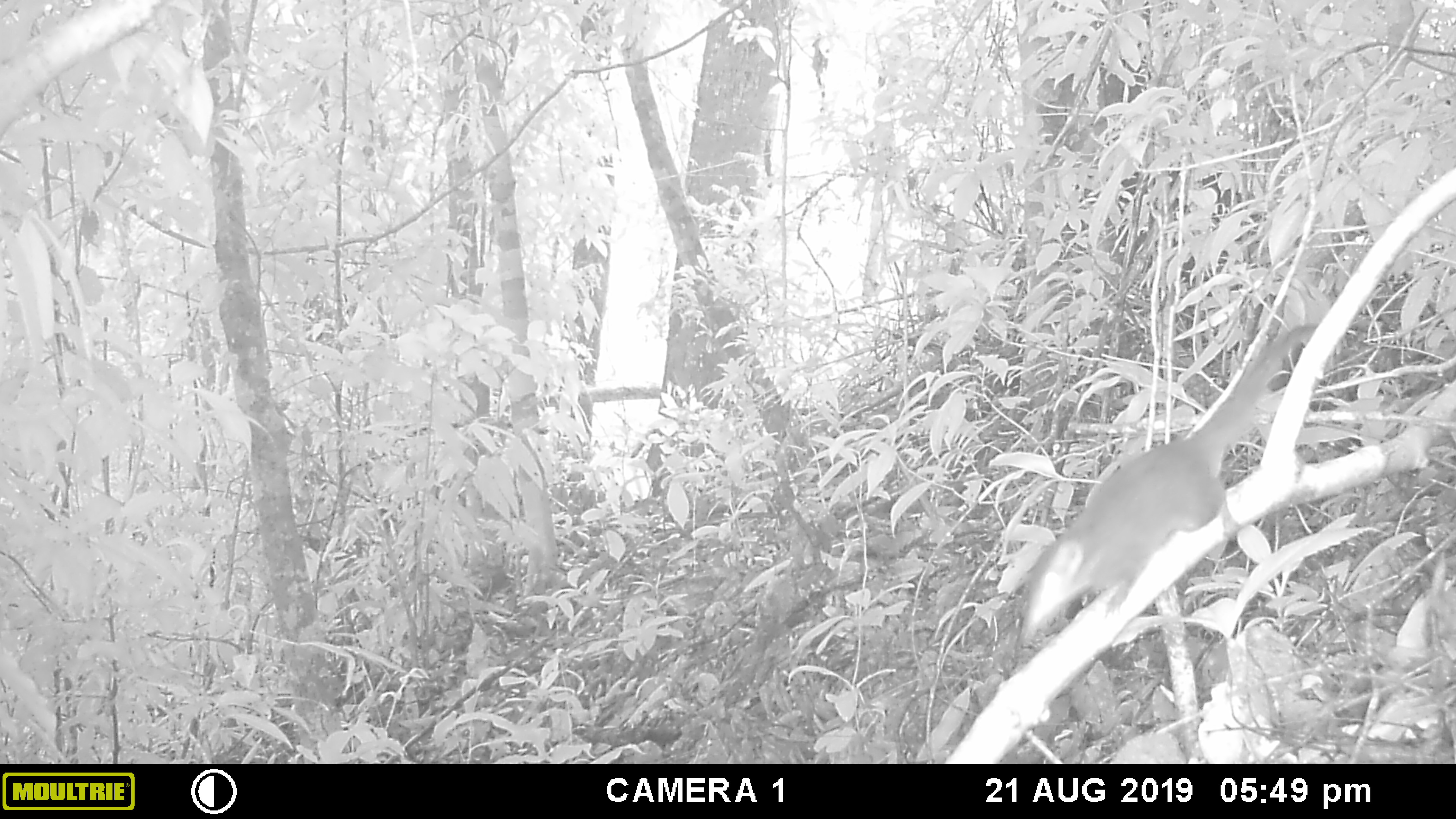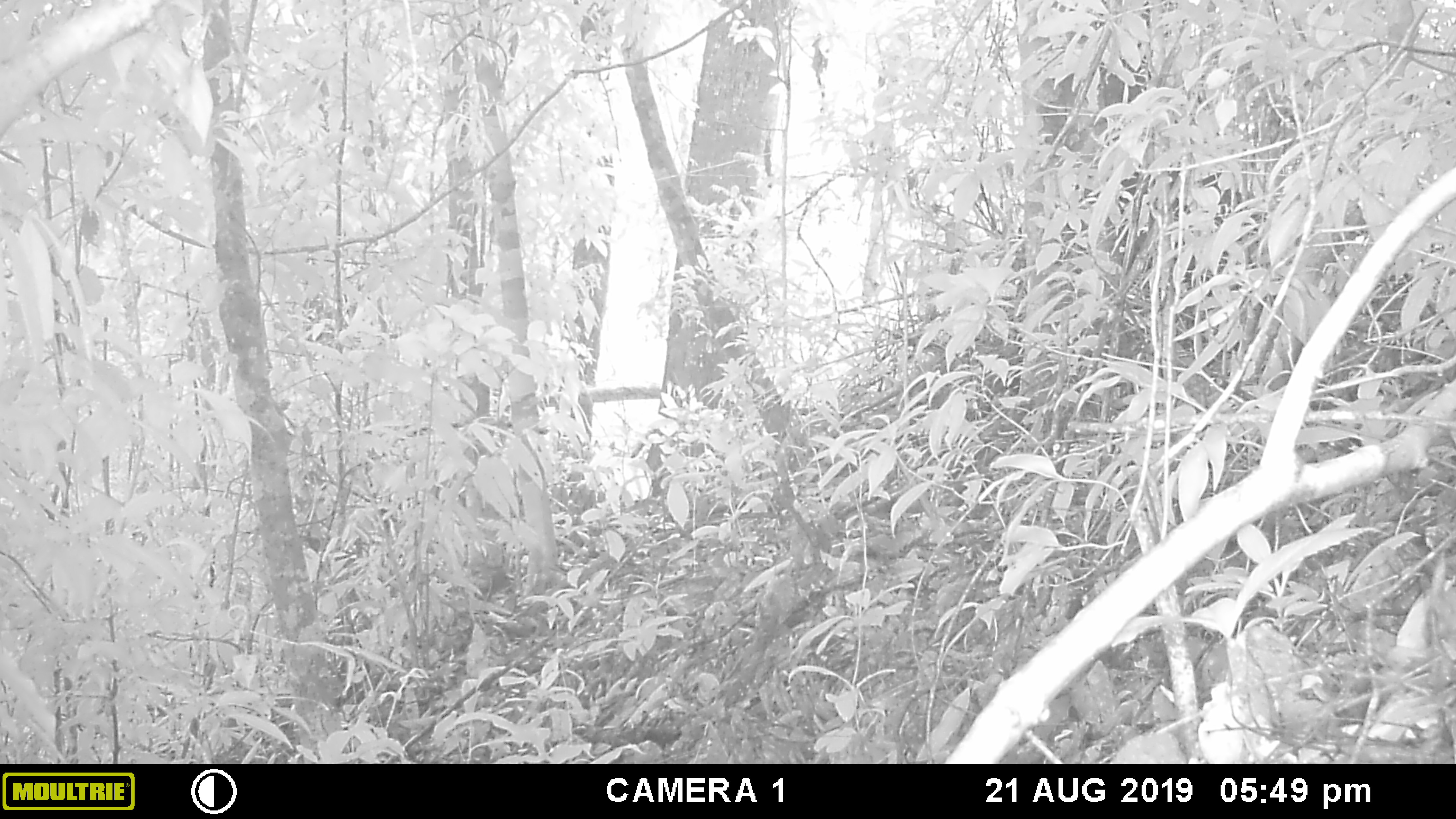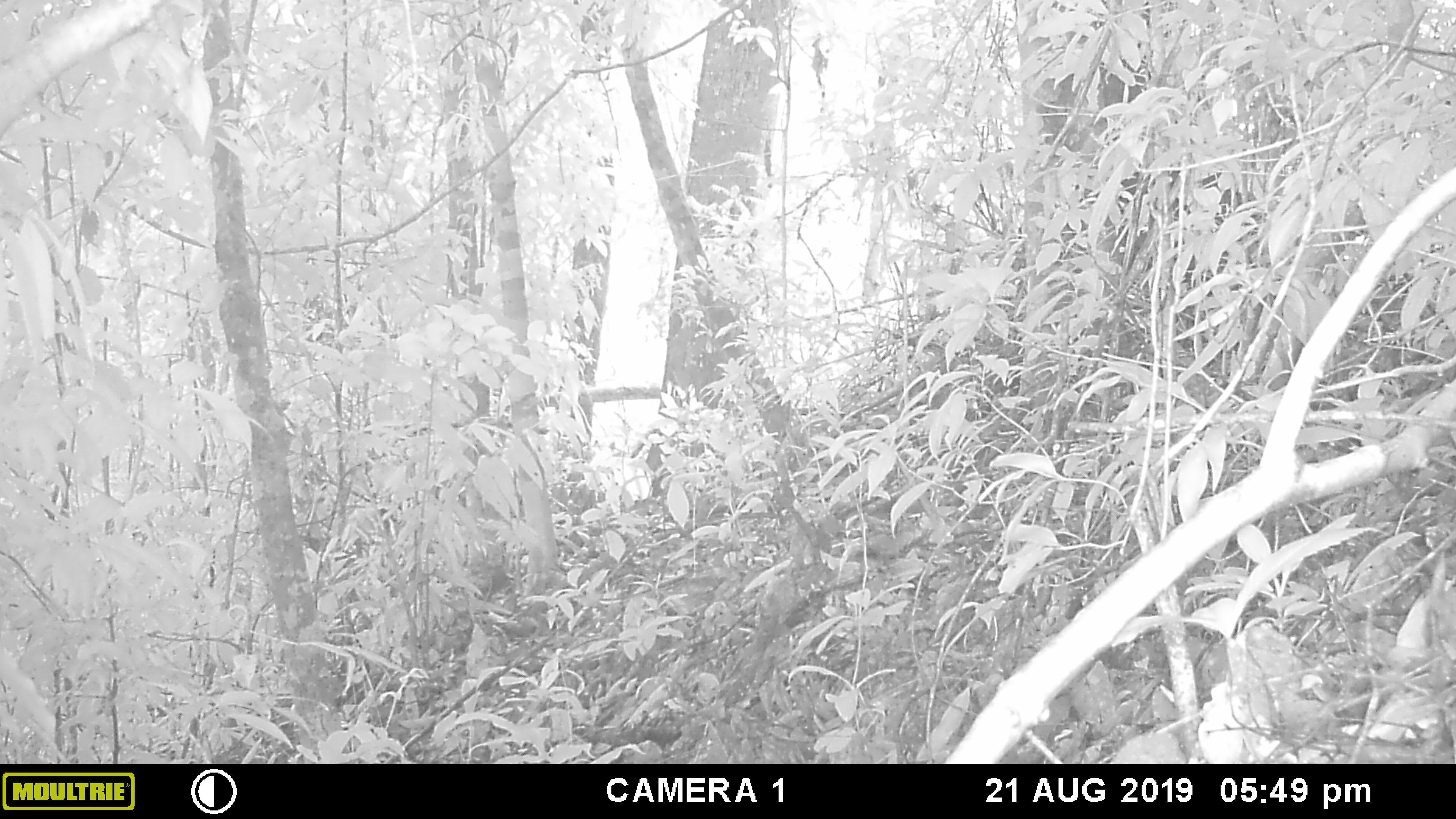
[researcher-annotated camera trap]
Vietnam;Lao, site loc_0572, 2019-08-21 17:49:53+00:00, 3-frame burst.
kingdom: Animalia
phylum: Chordata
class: Mammalia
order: Scandentia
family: Tupaiidae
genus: Tupaia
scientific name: Tupaia belangeri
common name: northern treeshrew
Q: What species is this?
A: Northern treeshrew (Tupaia belangeri).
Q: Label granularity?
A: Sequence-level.